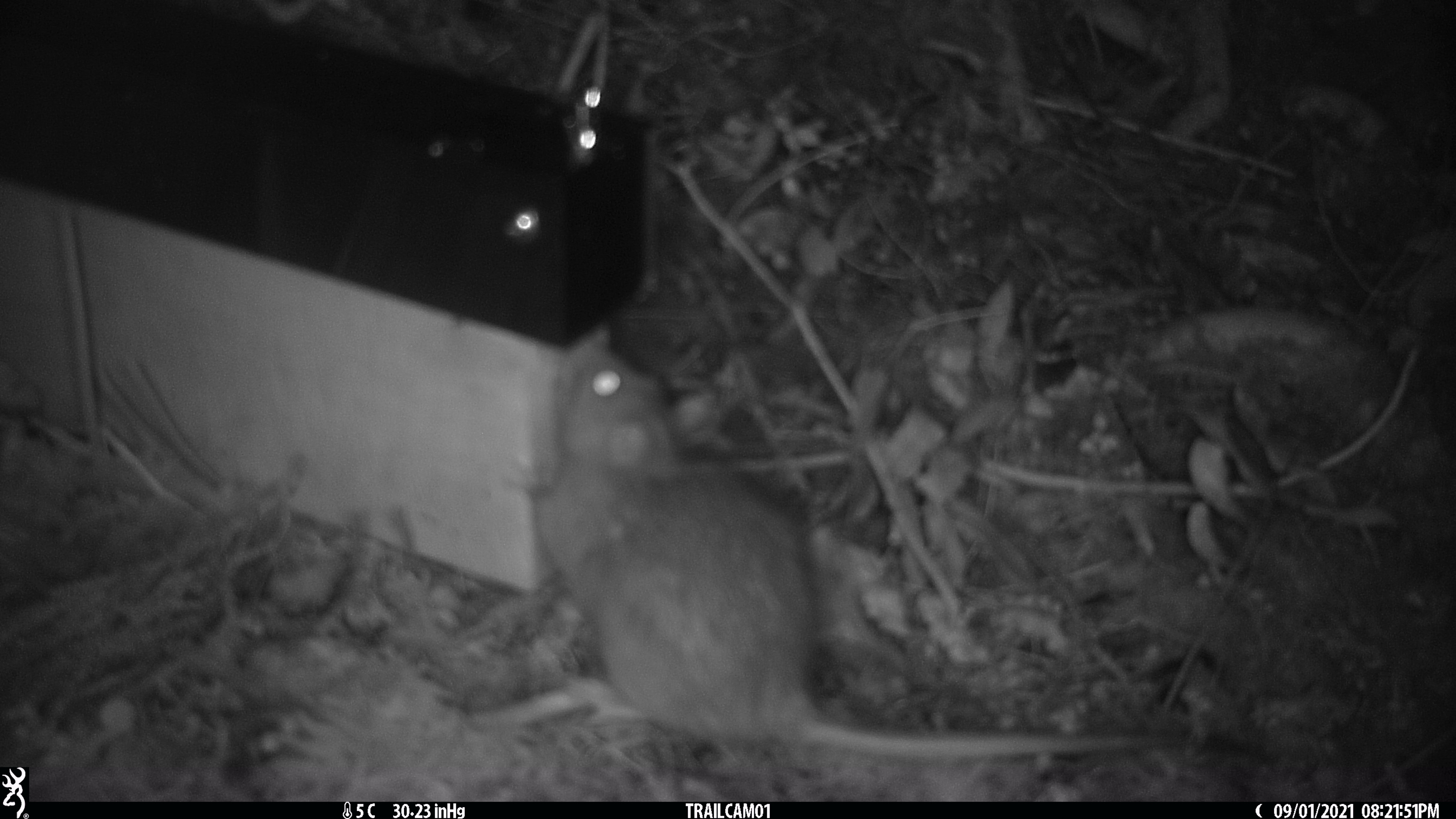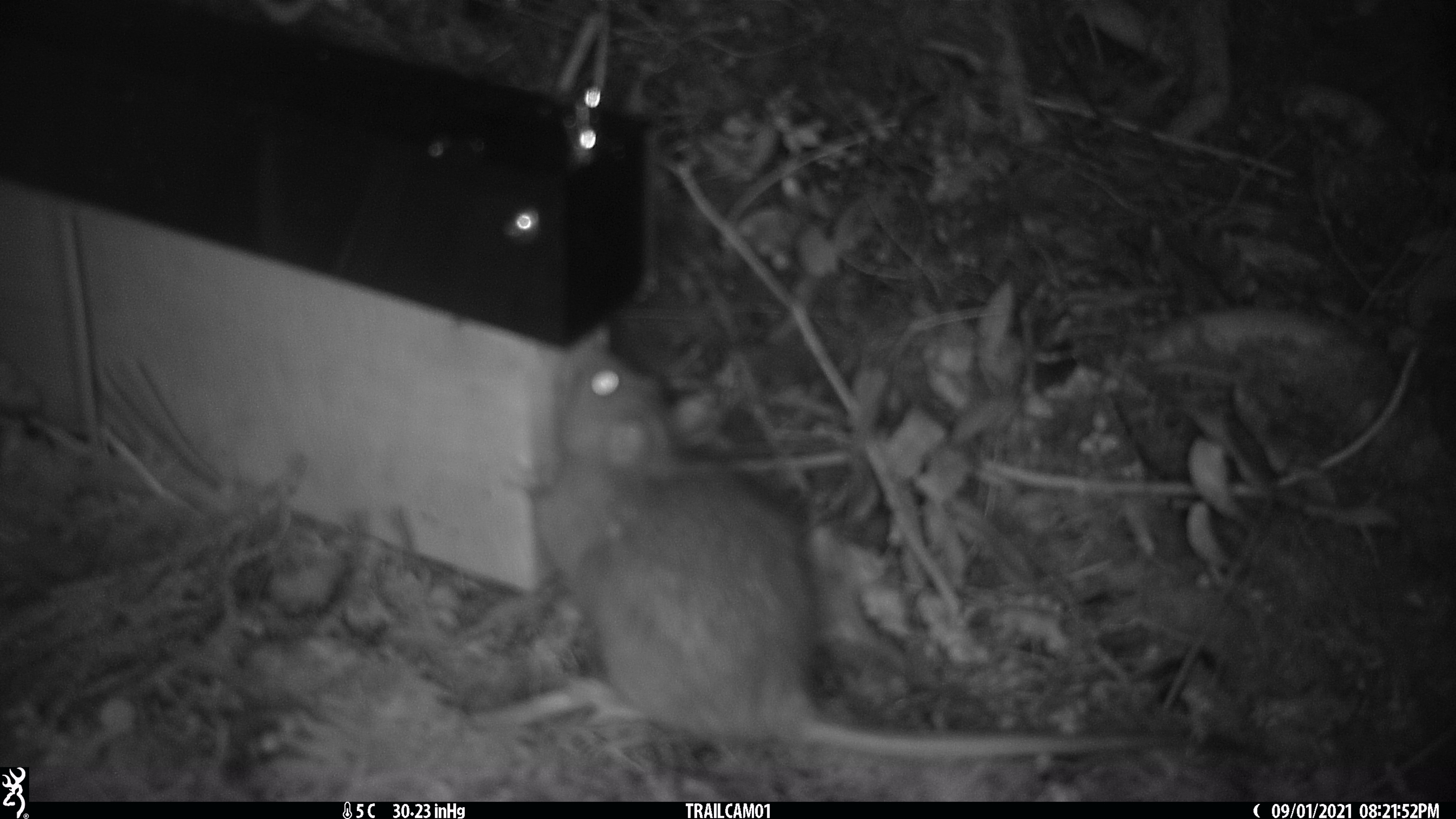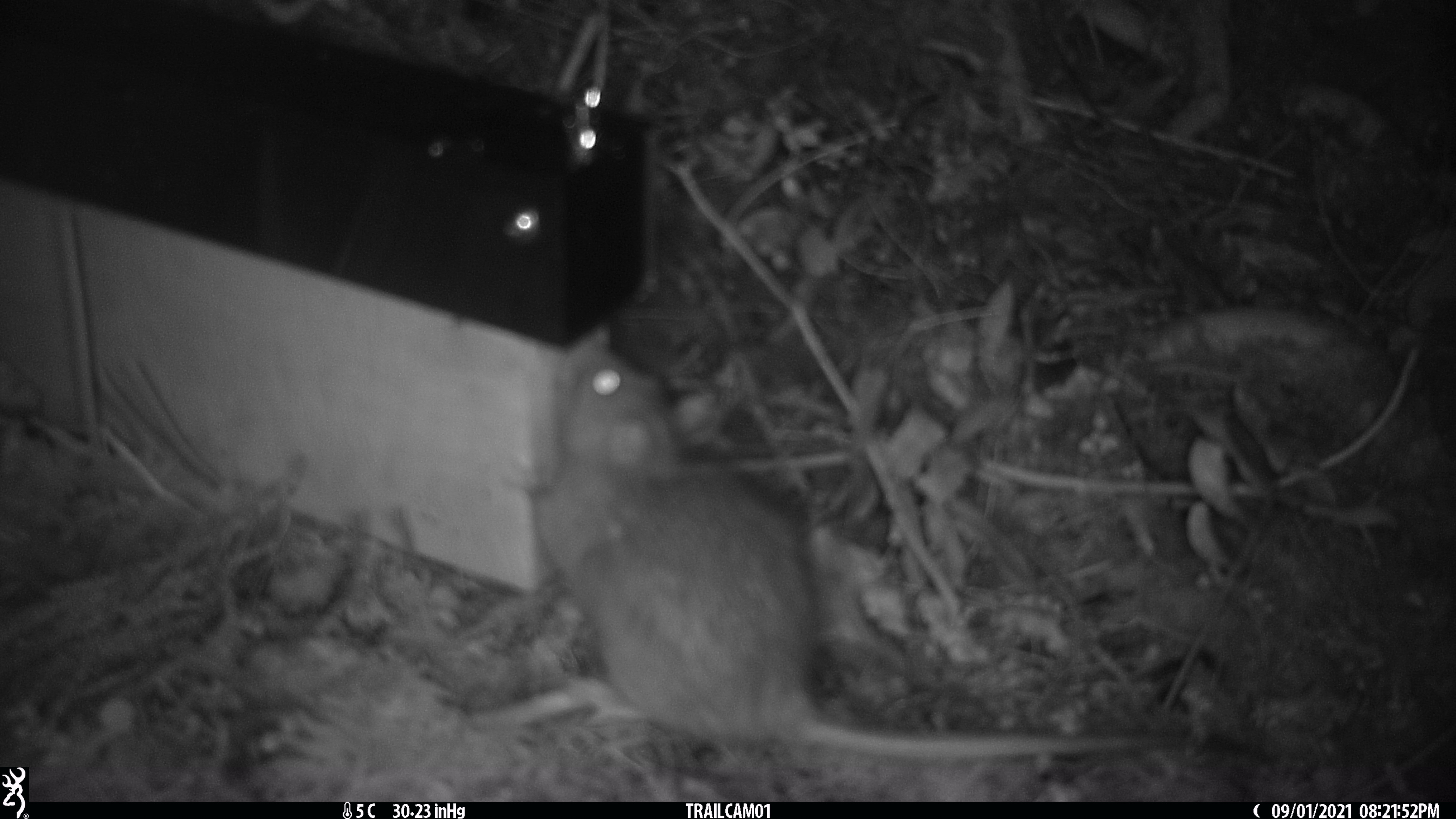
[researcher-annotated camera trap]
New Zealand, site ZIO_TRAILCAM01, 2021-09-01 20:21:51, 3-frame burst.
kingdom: Animalia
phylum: Chordata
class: Mammalia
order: Rodentia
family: Muridae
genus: Rattus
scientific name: Rattus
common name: rat